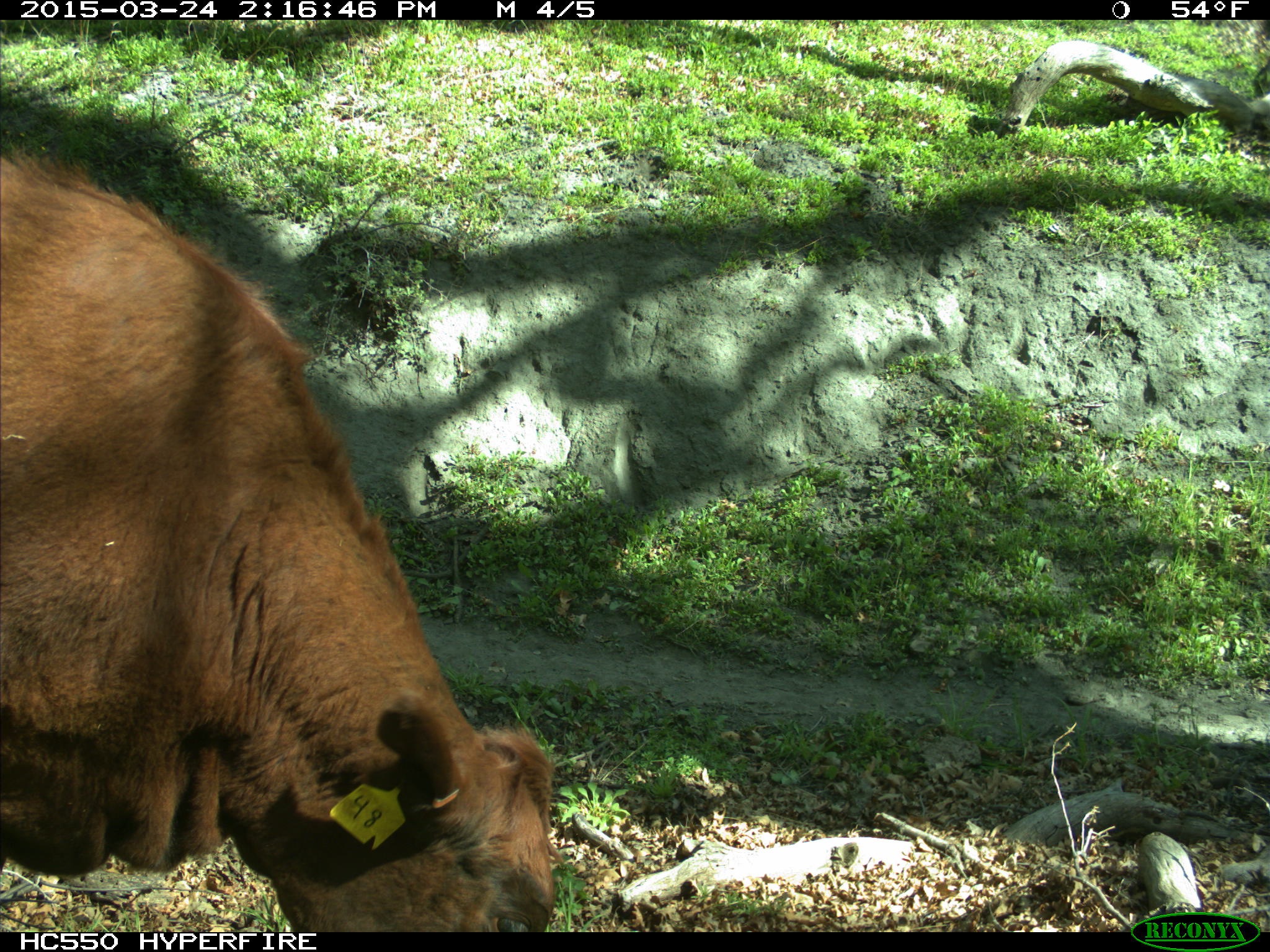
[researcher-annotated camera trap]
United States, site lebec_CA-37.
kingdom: Animalia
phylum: Chordata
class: Mammalia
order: Artiodactyla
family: Bovidae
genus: Bos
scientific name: Bos taurus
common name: domestic cow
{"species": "Bos taurus (domestic cow)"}